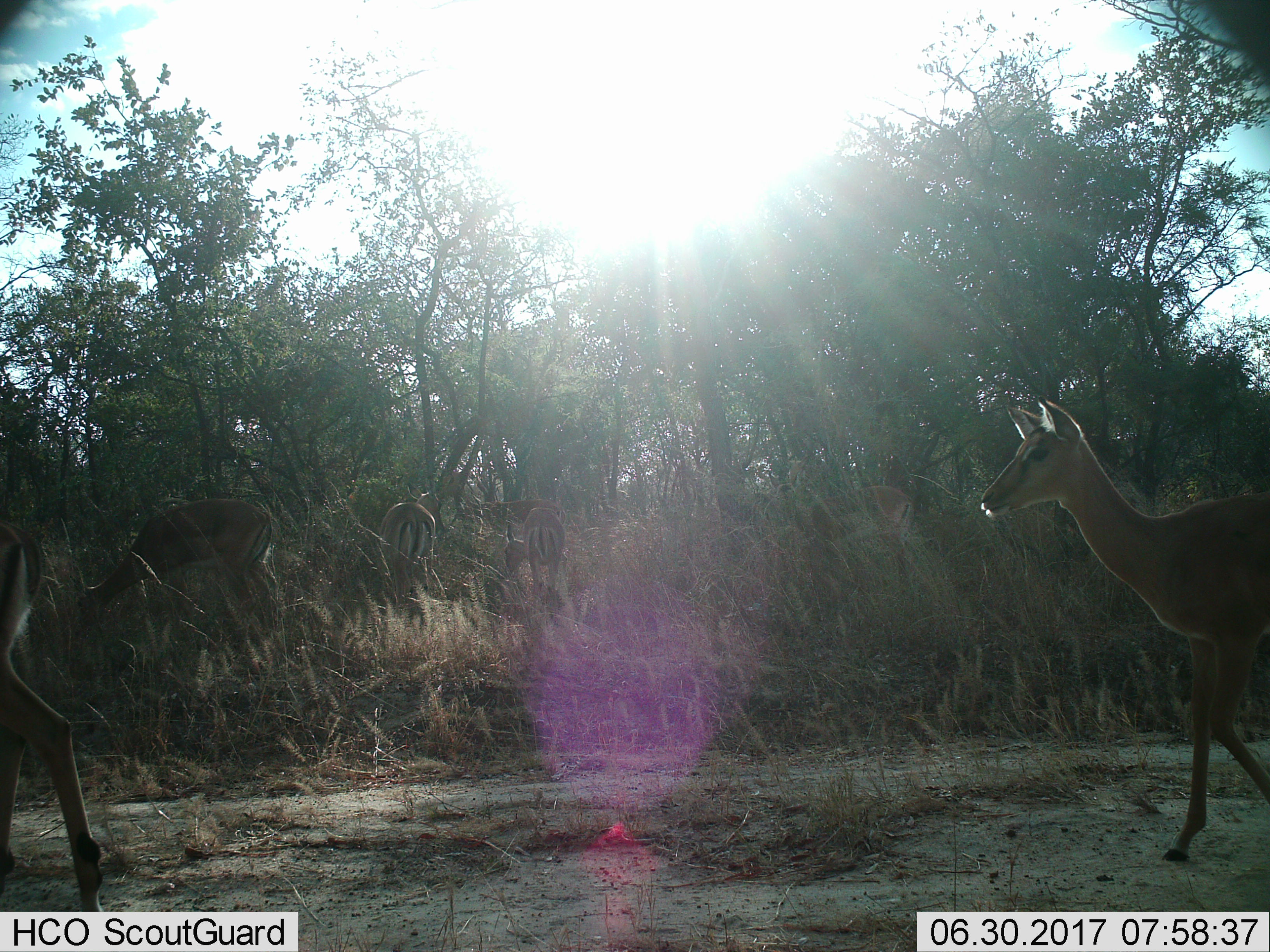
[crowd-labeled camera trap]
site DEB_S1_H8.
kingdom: Animalia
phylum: Chordata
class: Mammalia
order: Artiodactyla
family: Bovidae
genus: Aepyceros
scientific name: Aepyceros melampus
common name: impala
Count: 6.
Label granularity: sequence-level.